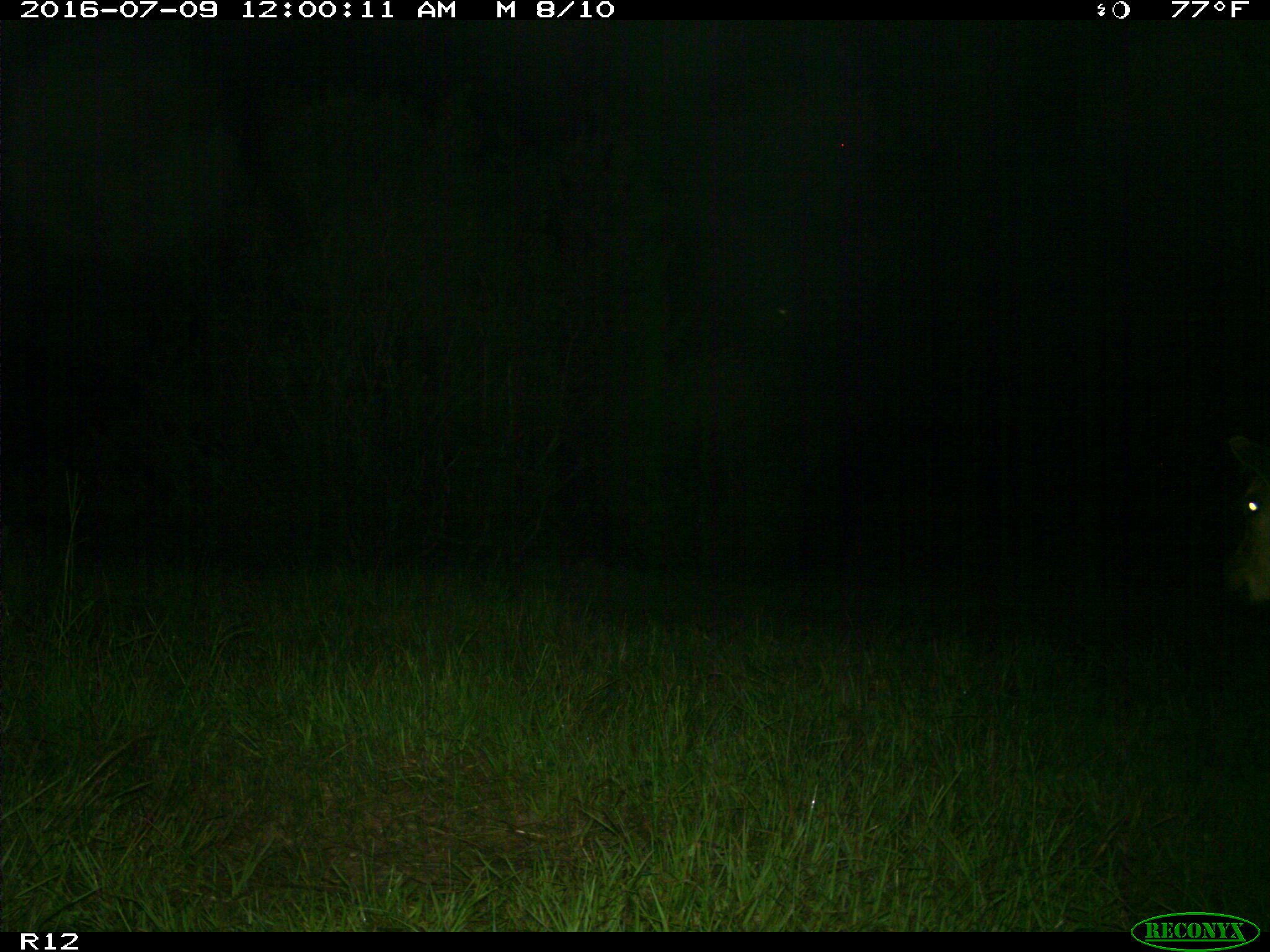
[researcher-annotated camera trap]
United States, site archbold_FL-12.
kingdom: Animalia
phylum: Chordata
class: Mammalia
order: Artiodactyla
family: Bovidae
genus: Bos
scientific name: Bos taurus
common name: domestic cow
Bos taurus (domestic cow).